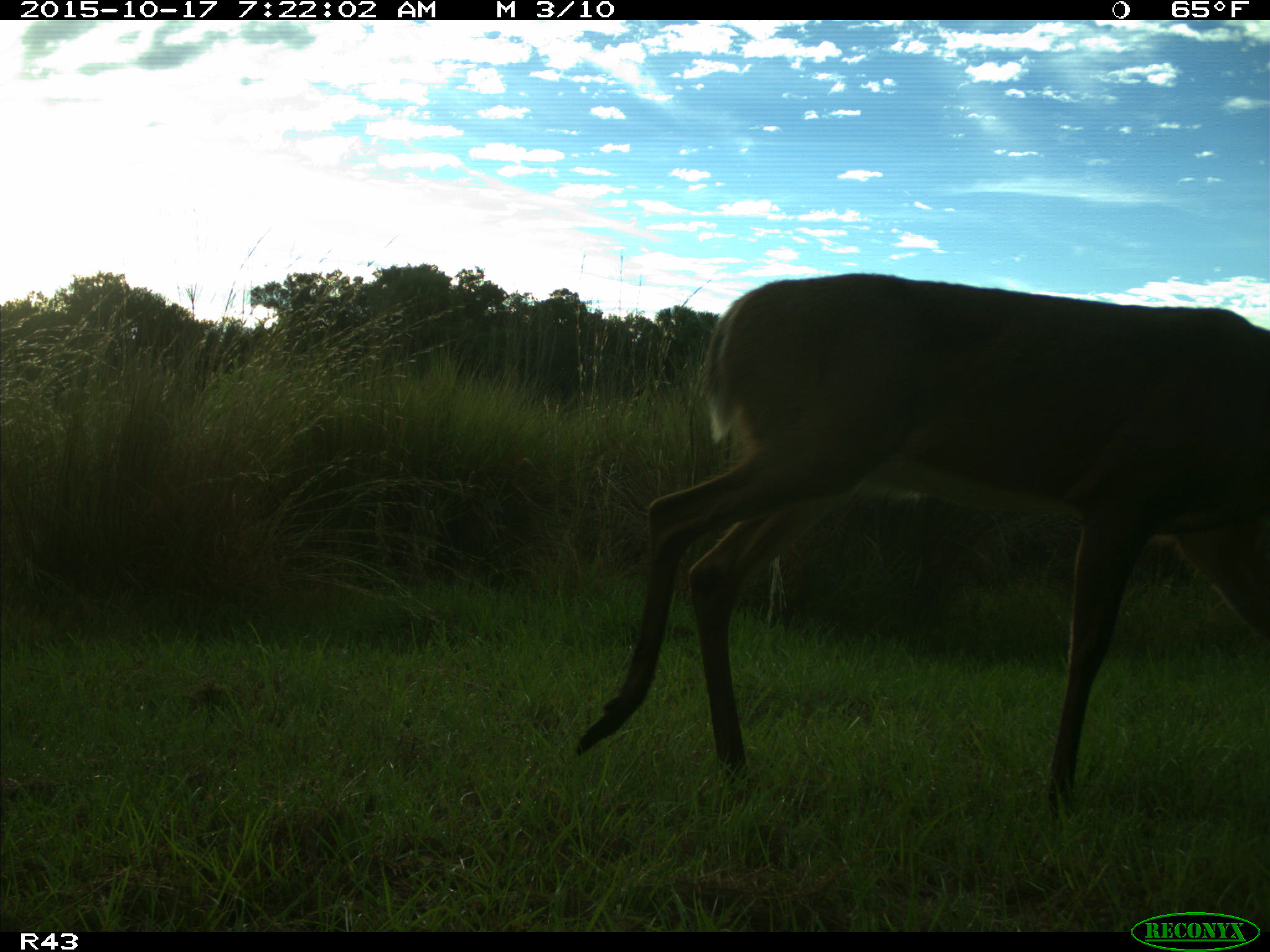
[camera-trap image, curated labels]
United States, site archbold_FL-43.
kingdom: Animalia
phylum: Chordata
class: Mammalia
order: Artiodactyla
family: Cervidae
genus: Odocoileus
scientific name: Odocoileus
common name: deer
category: unidentified deer